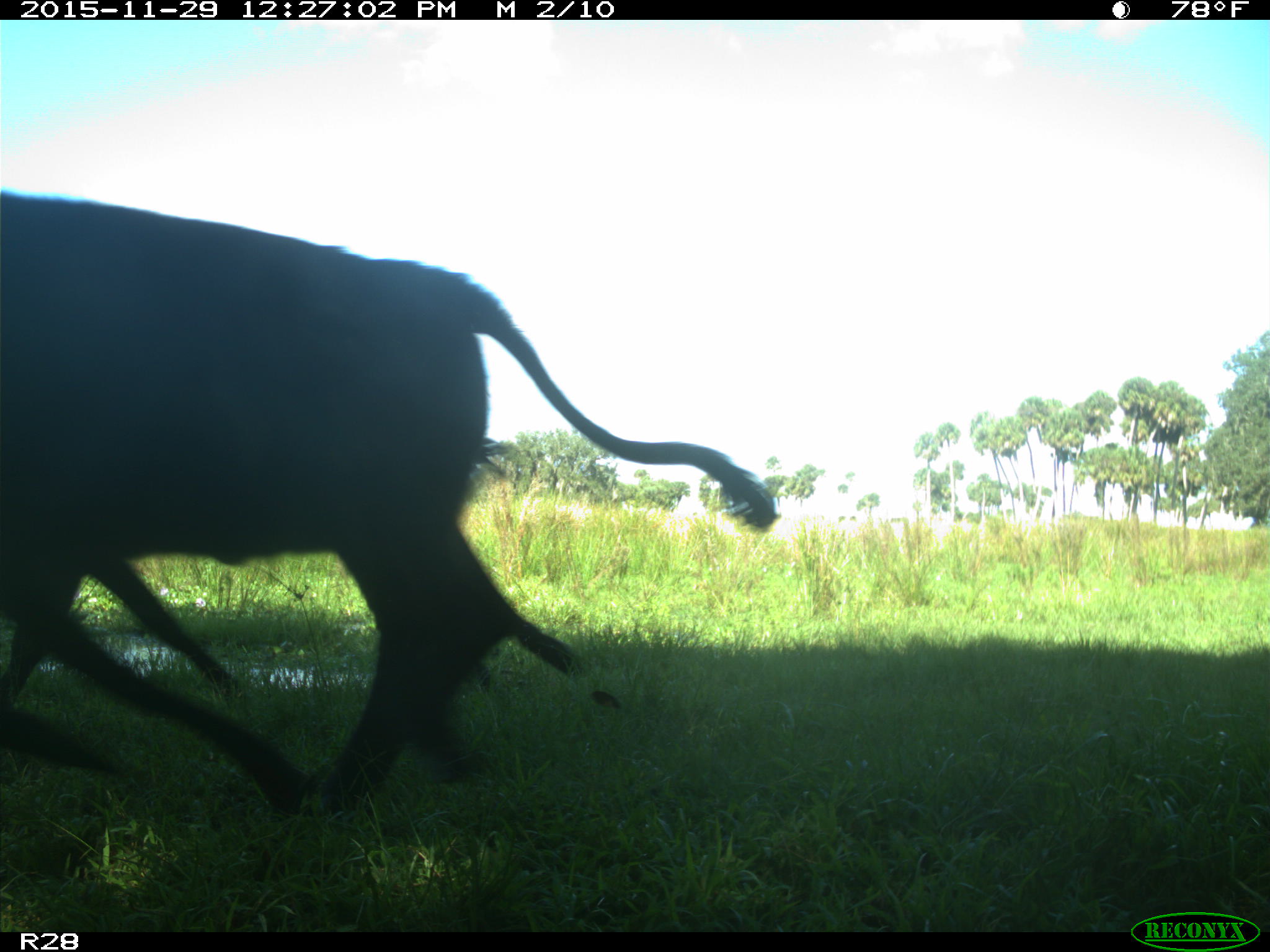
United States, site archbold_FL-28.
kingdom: Animalia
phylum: Chordata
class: Mammalia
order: Artiodactyla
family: Bovidae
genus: Bos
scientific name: Bos taurus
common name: domestic cow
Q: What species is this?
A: Bos taurus (domestic cow).